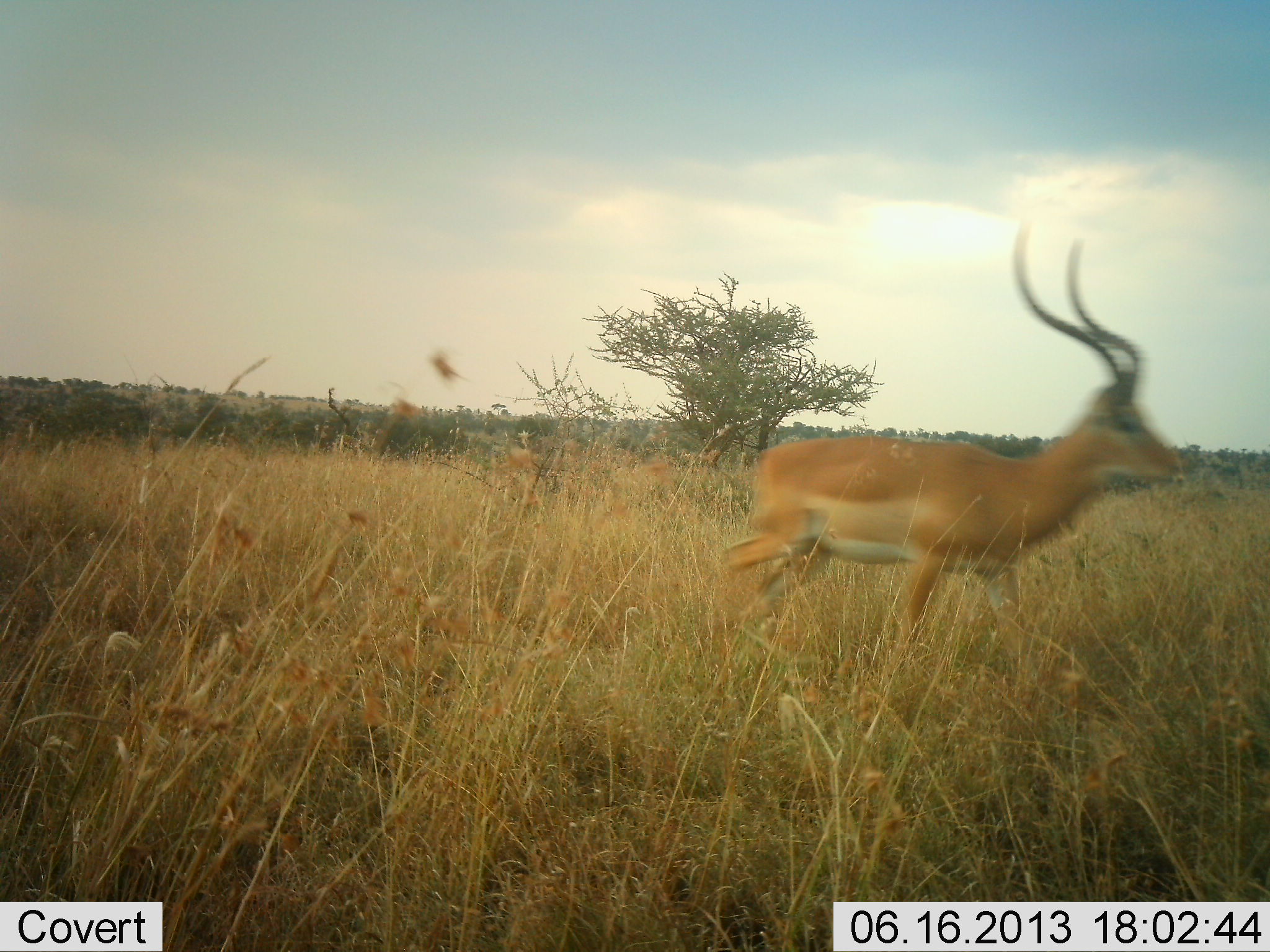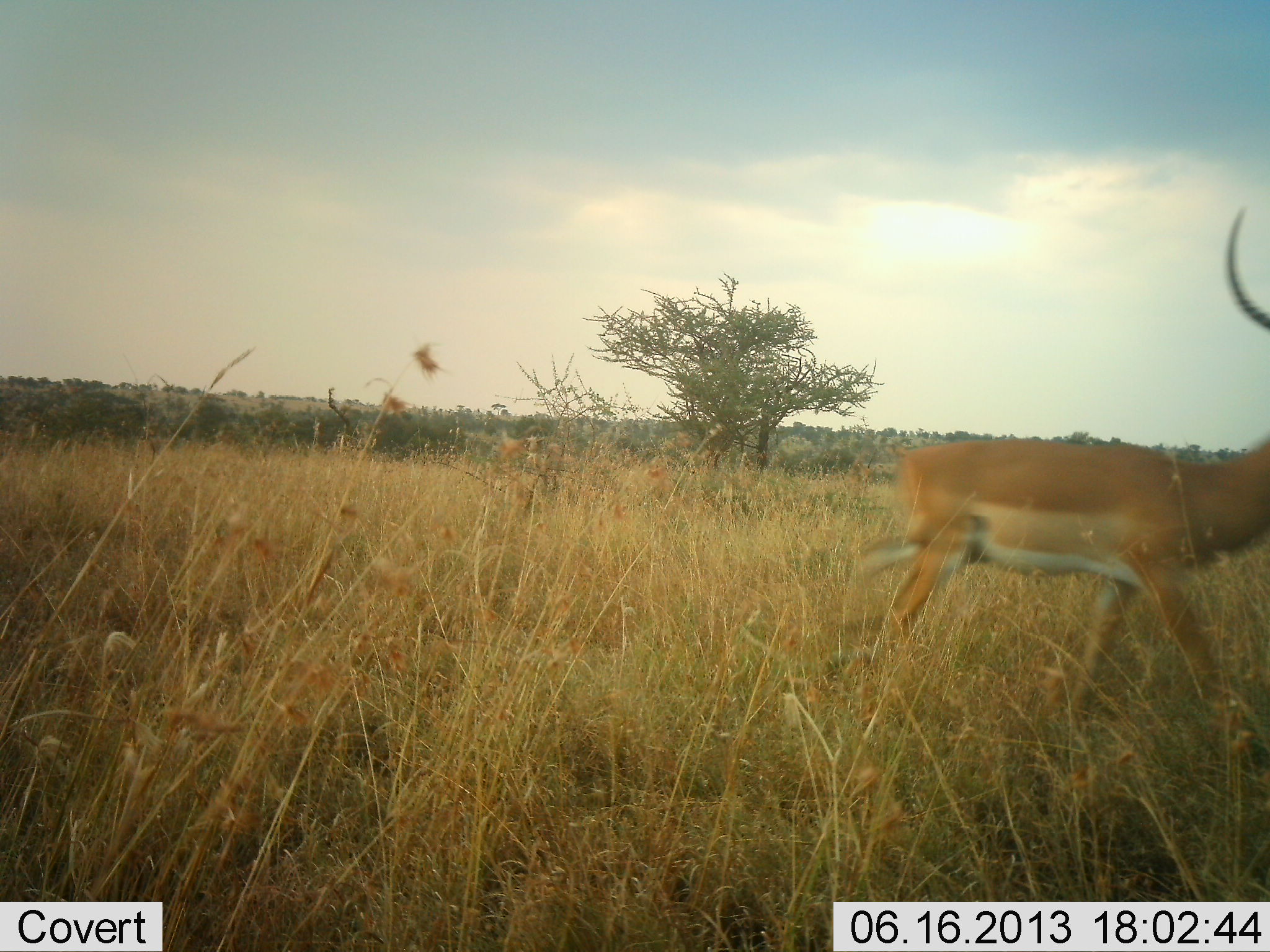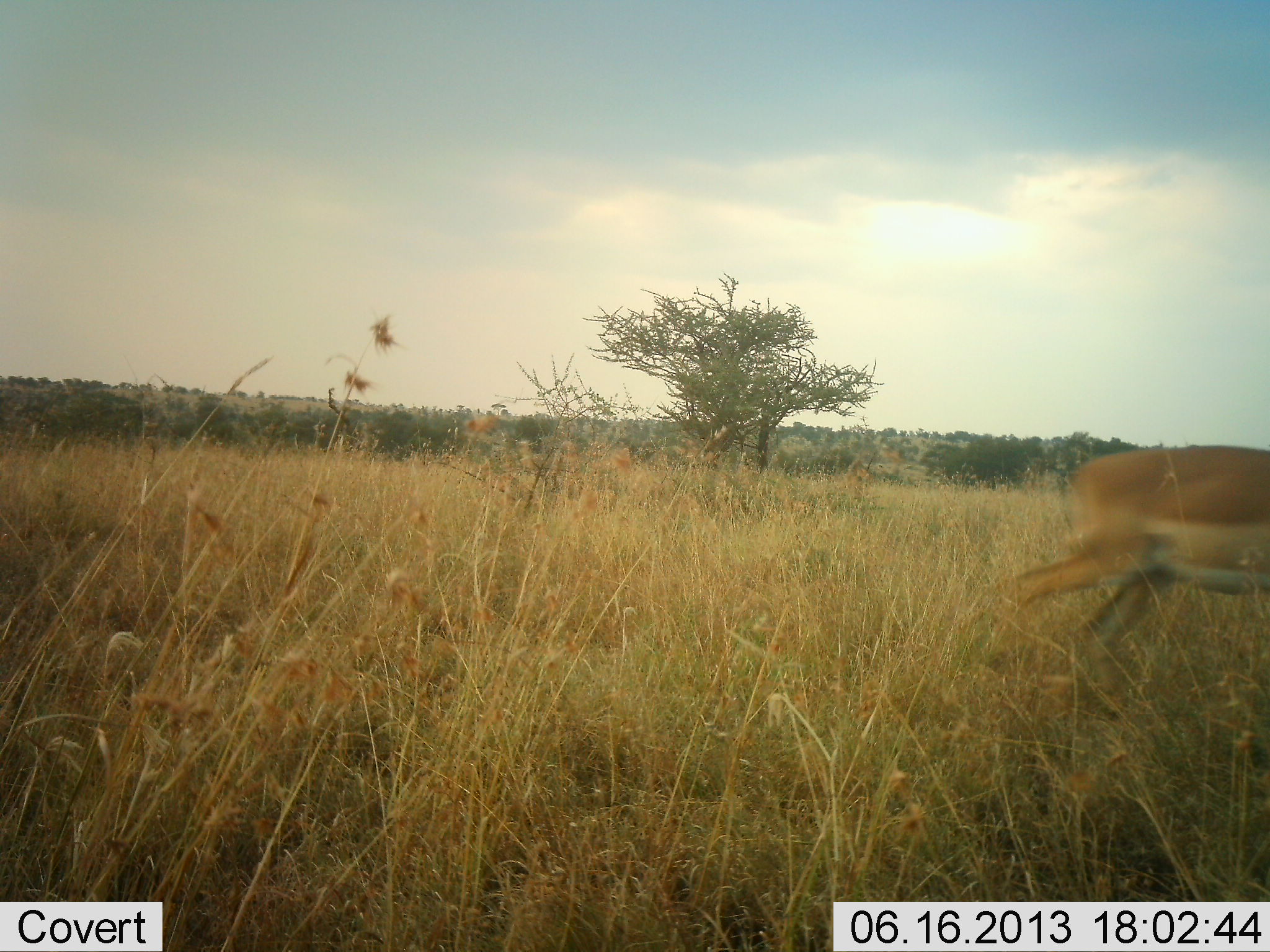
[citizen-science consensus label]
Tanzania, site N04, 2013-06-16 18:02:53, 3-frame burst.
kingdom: Animalia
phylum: Chordata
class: Mammalia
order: Artiodactyla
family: Bovidae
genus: Aepyceros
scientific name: Aepyceros melampus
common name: impala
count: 1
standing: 12%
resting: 0%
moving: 92%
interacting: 0%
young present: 0%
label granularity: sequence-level